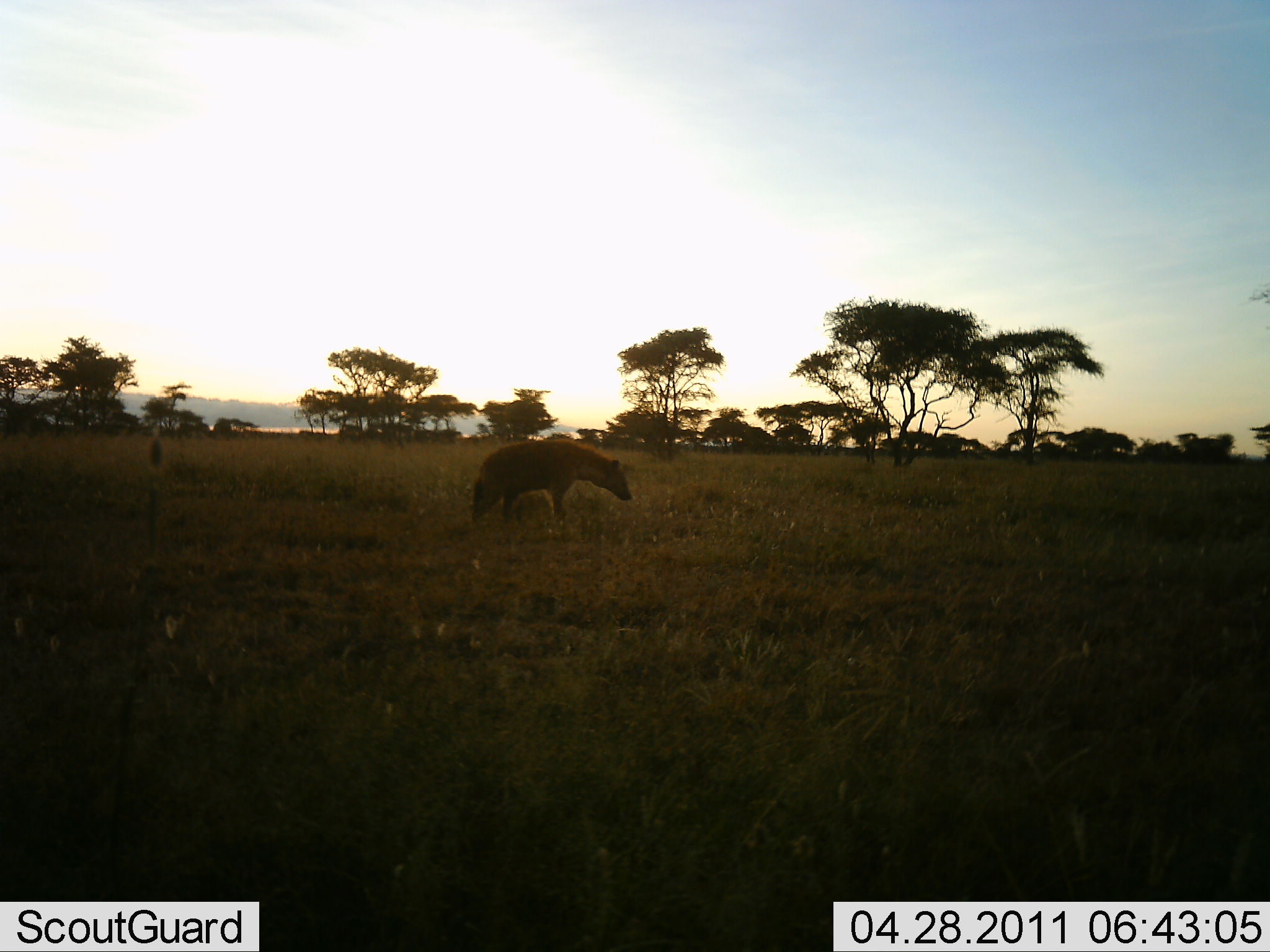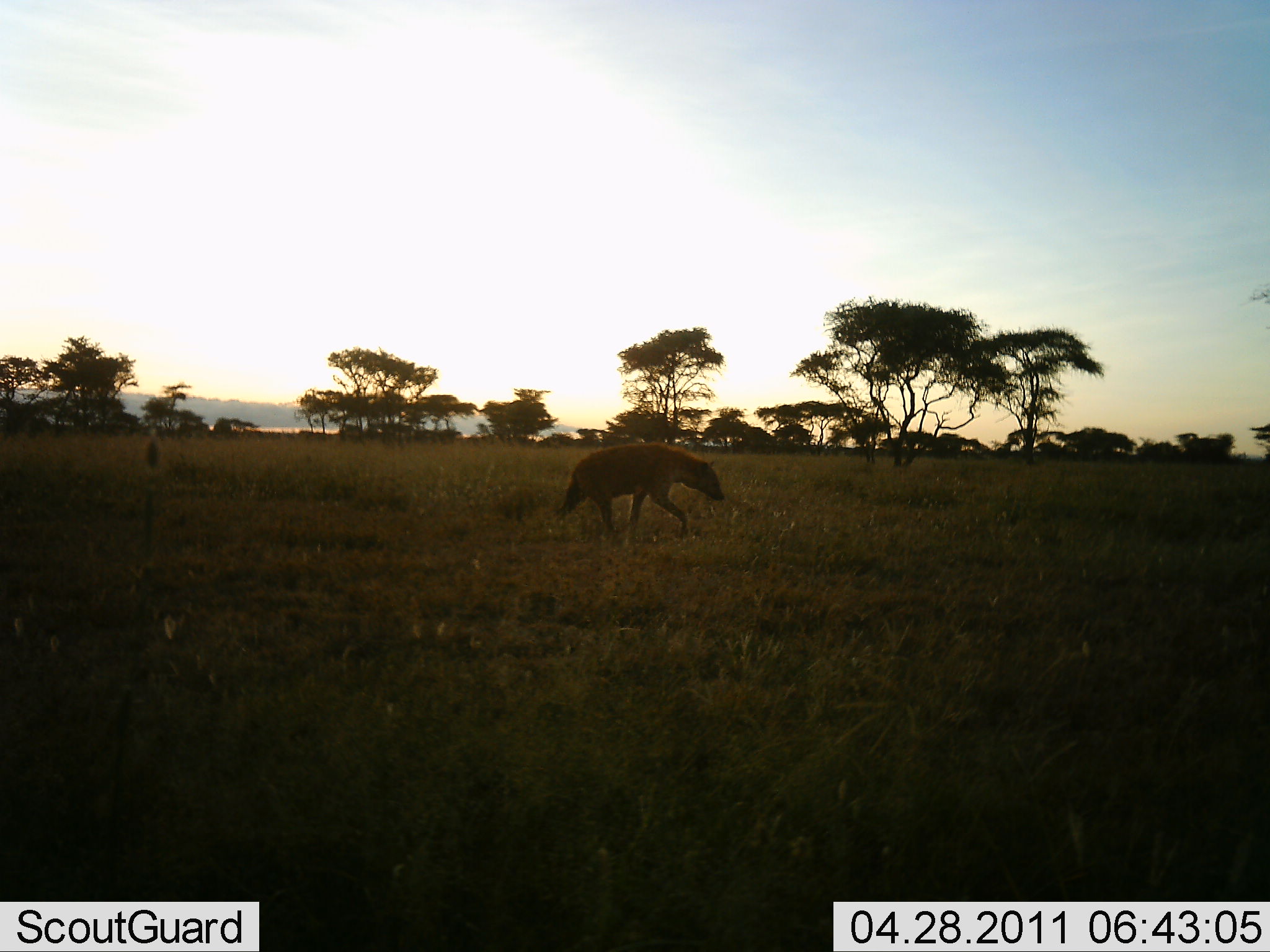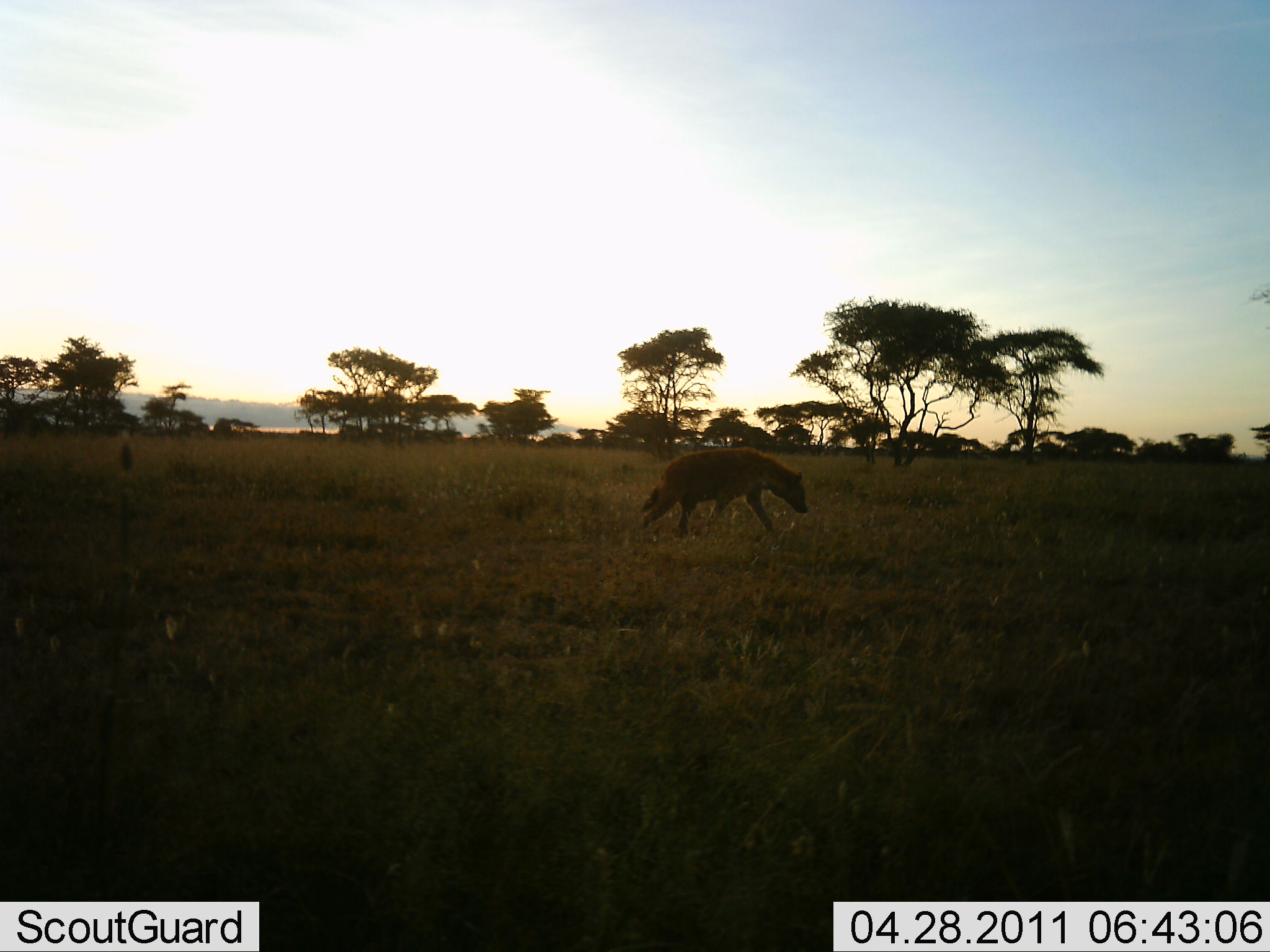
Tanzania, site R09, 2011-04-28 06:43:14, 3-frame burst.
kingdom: Animalia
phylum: Chordata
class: Mammalia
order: Carnivora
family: Hyaenidae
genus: Crocuta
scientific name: Crocuta crocuta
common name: spotted hyena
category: hyenaspotted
Hyenaspotted (spotted hyena) (Crocuta crocuta), count 1. Behavior (volunteer vote fractions): standing 0%, resting 0%, moving 100%, interacting 0%. Young present (vote fraction): 0%. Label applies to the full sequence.